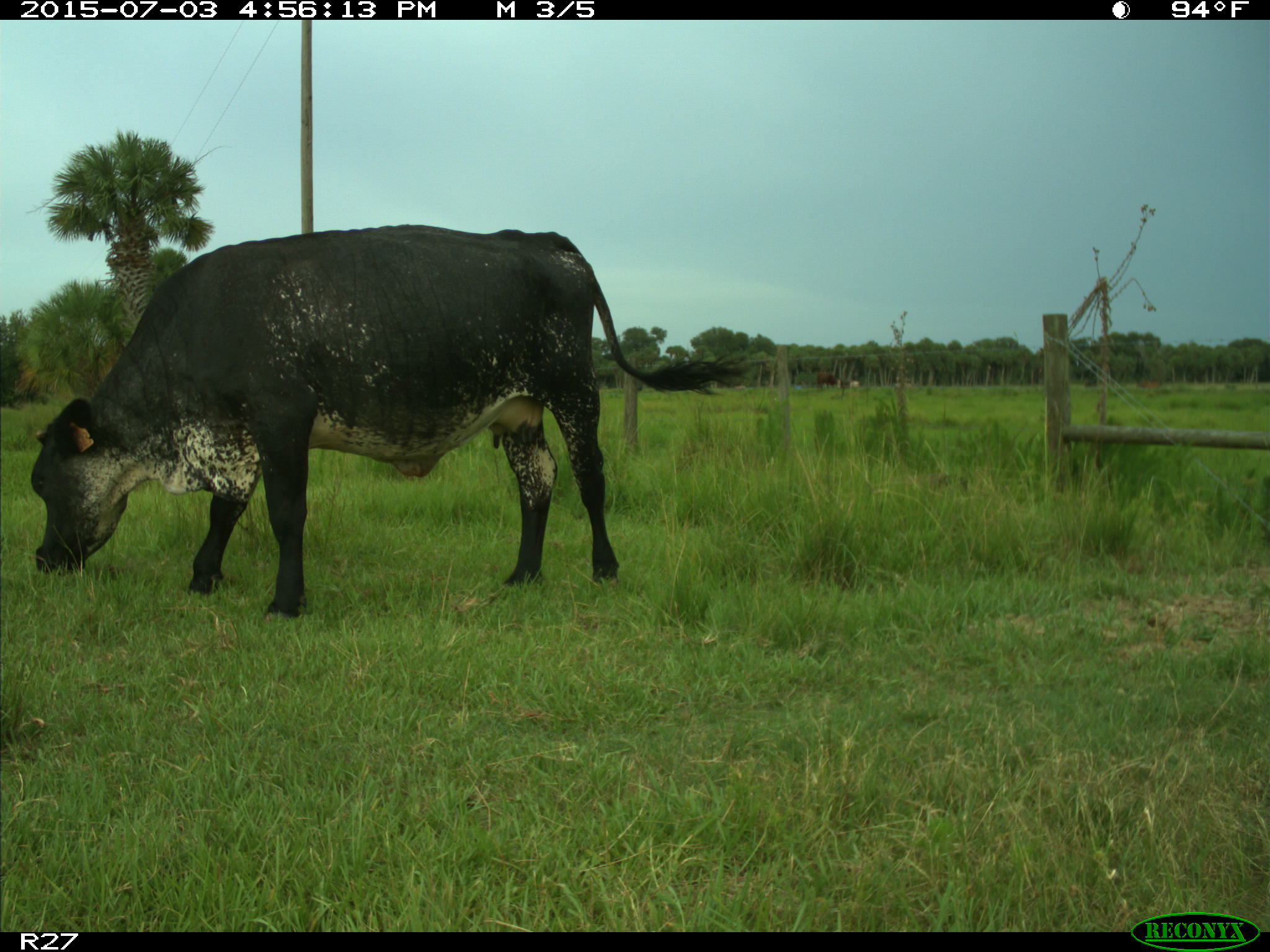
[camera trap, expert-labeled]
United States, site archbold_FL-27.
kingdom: Animalia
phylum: Chordata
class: Mammalia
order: Artiodactyla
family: Bovidae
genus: Bos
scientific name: Bos taurus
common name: domestic cow